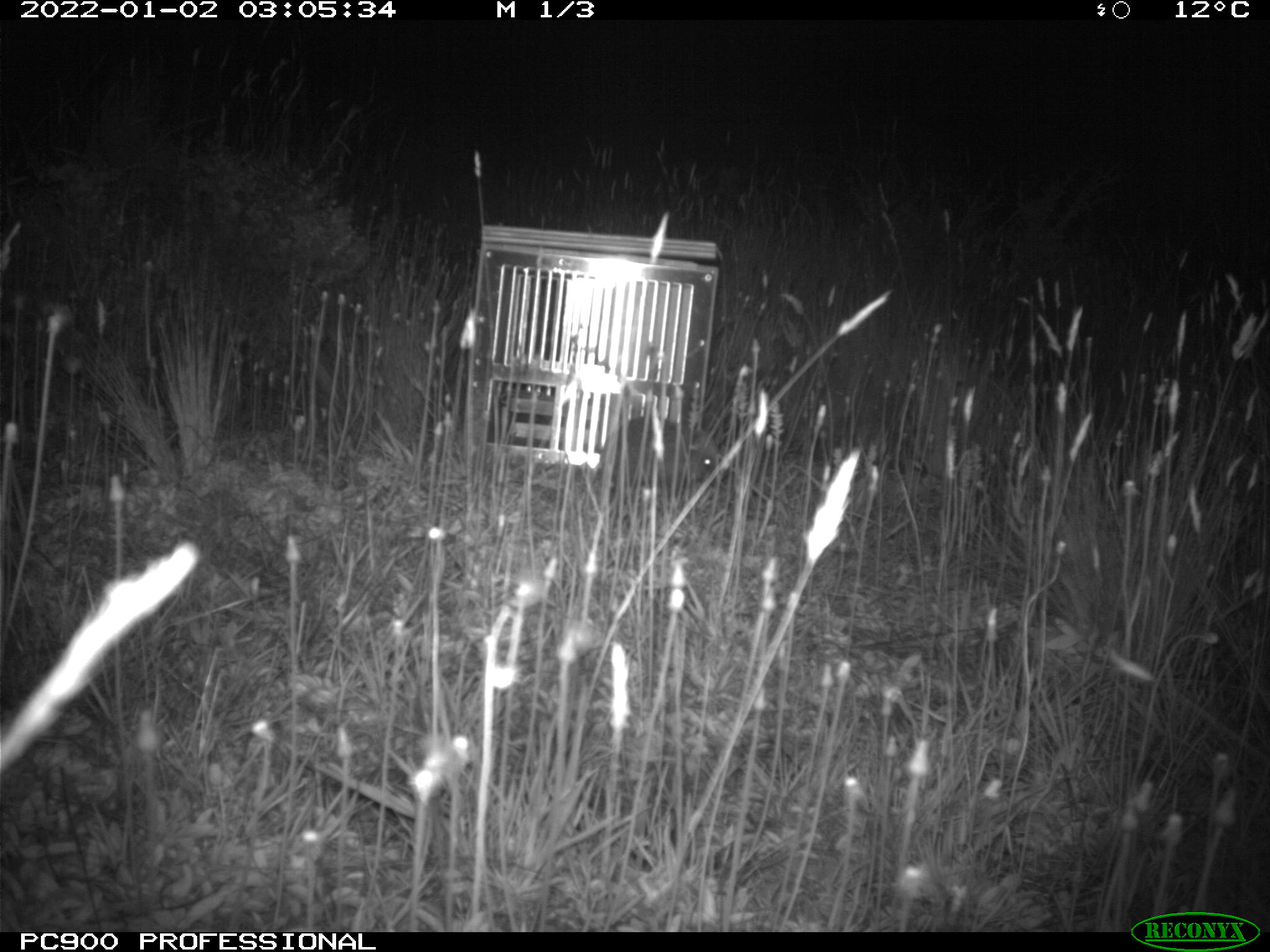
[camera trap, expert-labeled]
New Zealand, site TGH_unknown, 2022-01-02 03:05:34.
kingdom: Animalia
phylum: Chordata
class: Mammalia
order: Eulipotyphla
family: Erinaceidae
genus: Erinaceus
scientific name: Erinaceus europaeus europaeus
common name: european hedgehog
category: hedgehog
Hedgehog (european hedgehog) (Erinaceus europaeus europaeus).